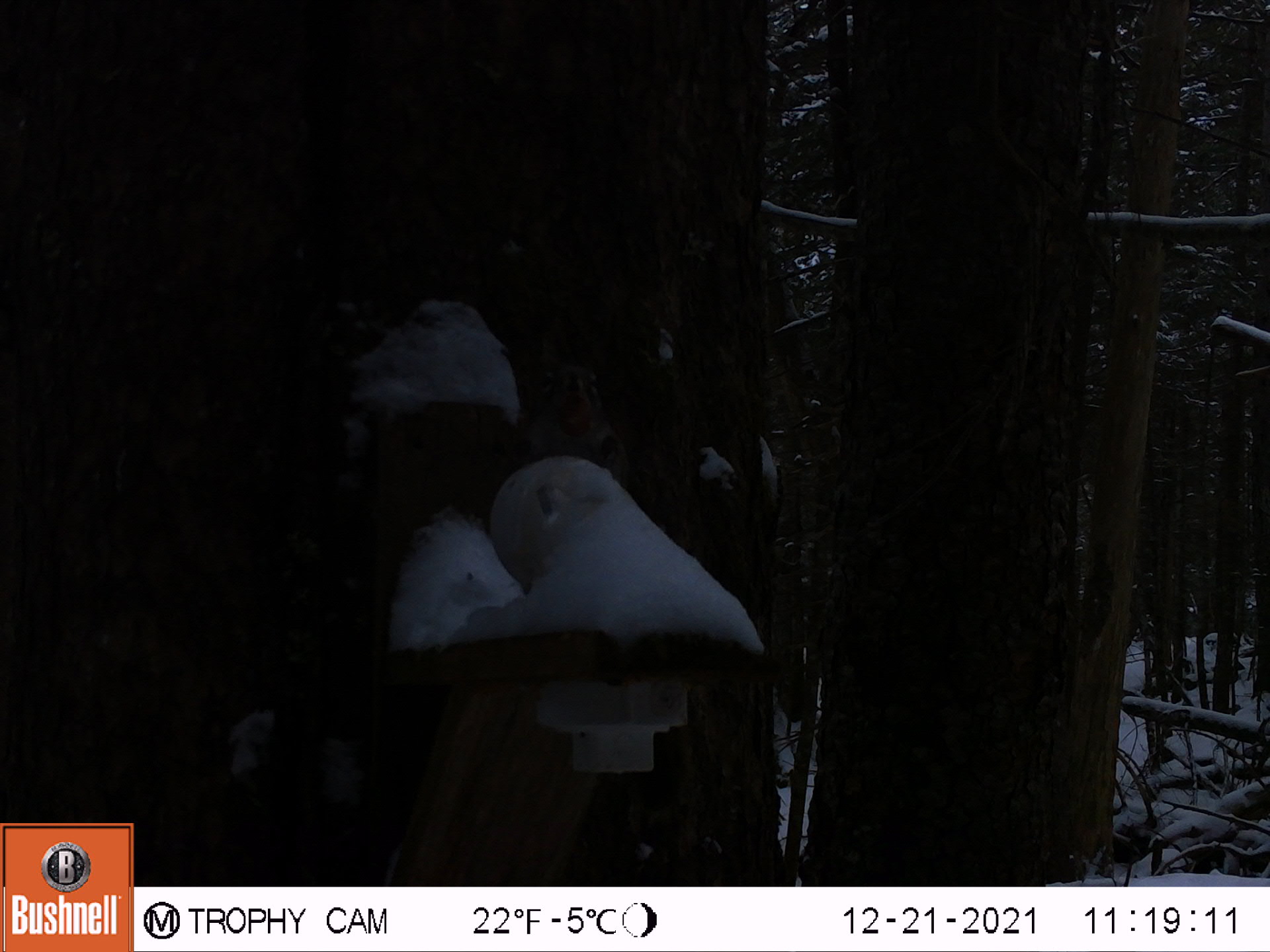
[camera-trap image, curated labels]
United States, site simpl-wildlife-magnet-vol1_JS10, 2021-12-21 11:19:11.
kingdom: Animalia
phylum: Chordata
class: Mammalia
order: Rodentia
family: Sciuridae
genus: Tamiasciurus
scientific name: Tamiasciurus hudsonicus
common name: red squirrel